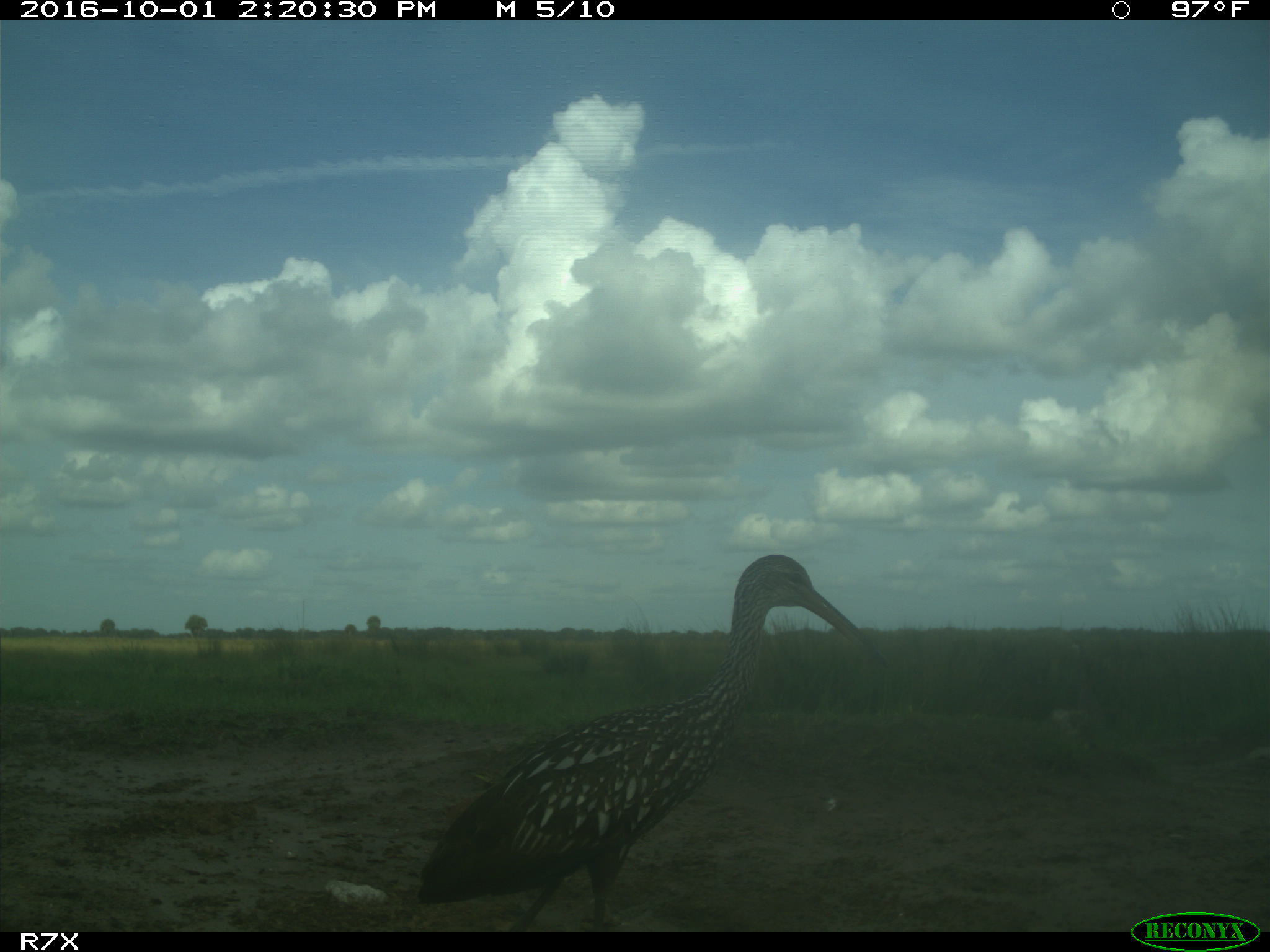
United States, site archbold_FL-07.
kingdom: Animalia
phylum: Chordata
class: Aves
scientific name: Aves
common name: birds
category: unidentified bird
Unidentified bird (birds) (Aves).